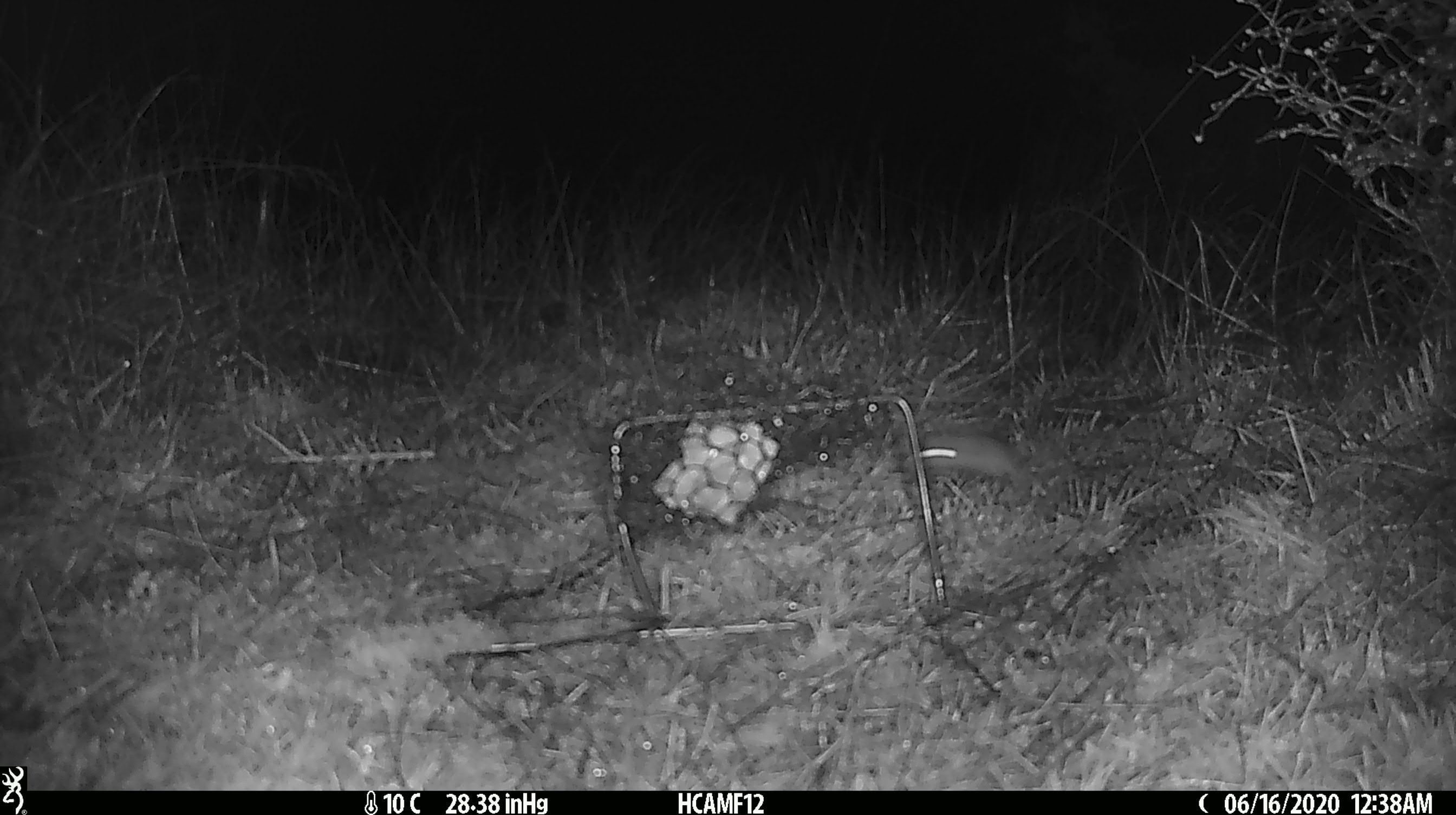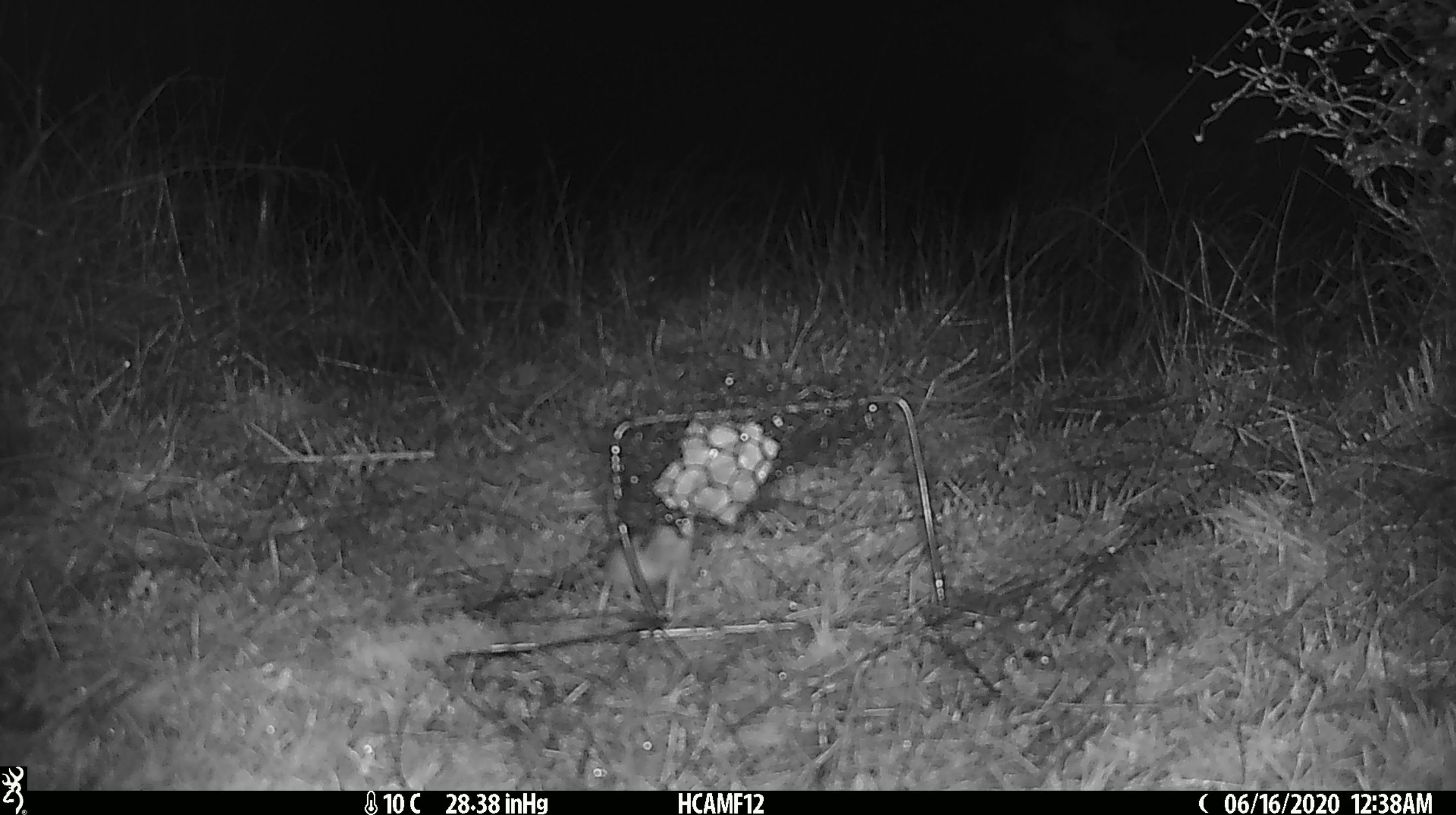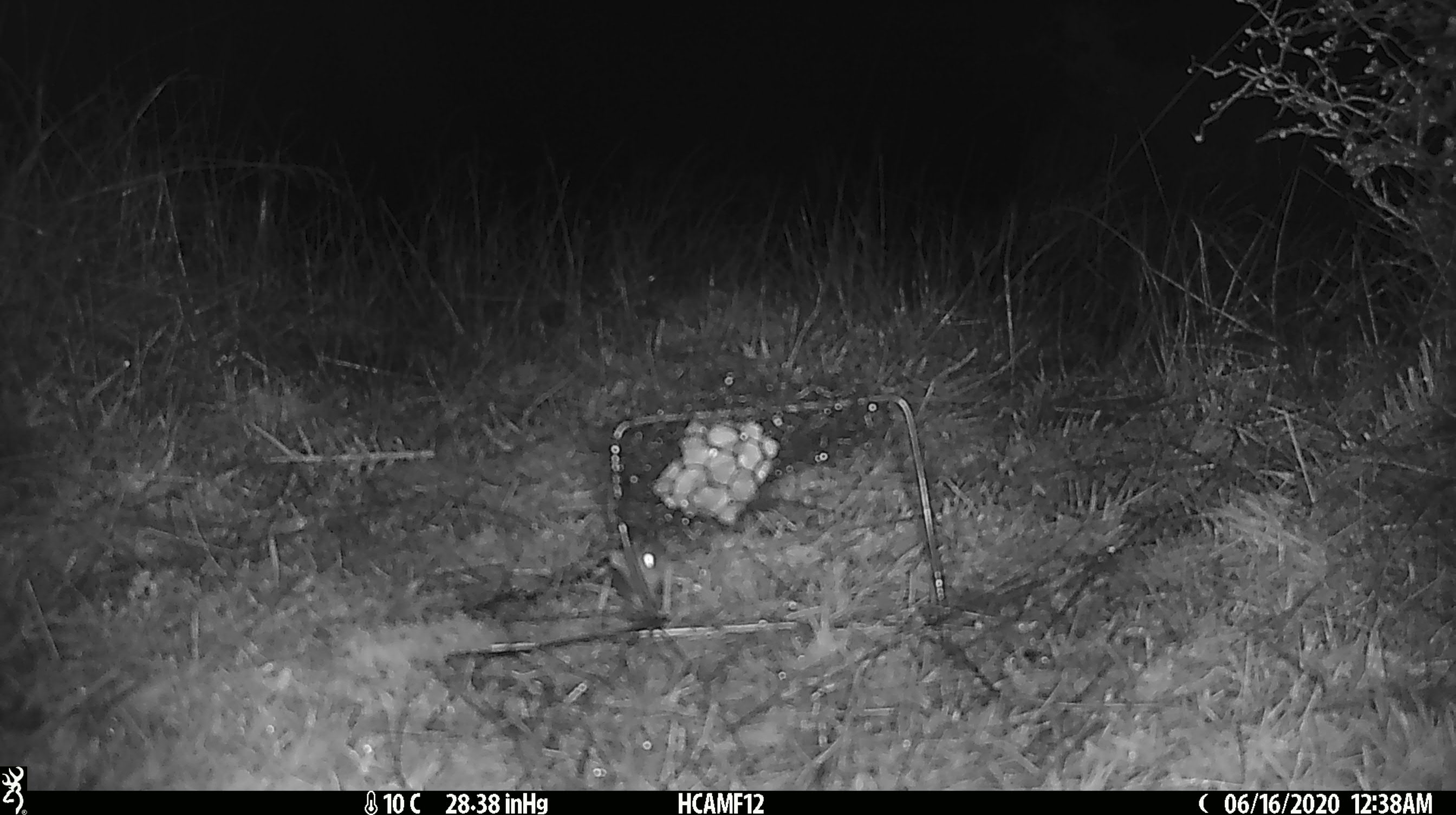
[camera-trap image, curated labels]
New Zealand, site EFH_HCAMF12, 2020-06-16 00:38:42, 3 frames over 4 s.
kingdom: Animalia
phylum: Chordata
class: Mammalia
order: Rodentia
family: Muridae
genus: Mus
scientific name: Mus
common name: mouse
Mouse (Mus).